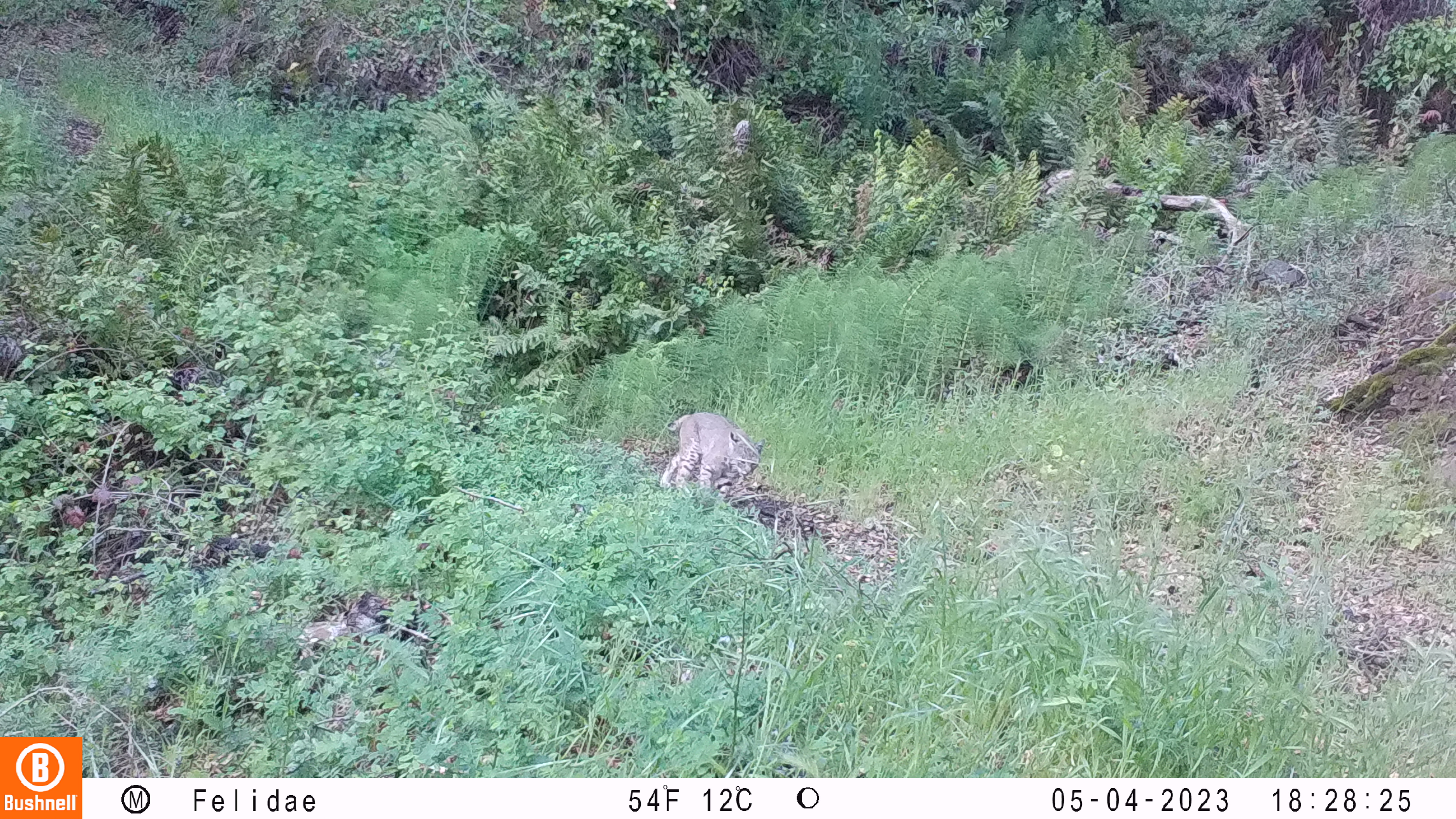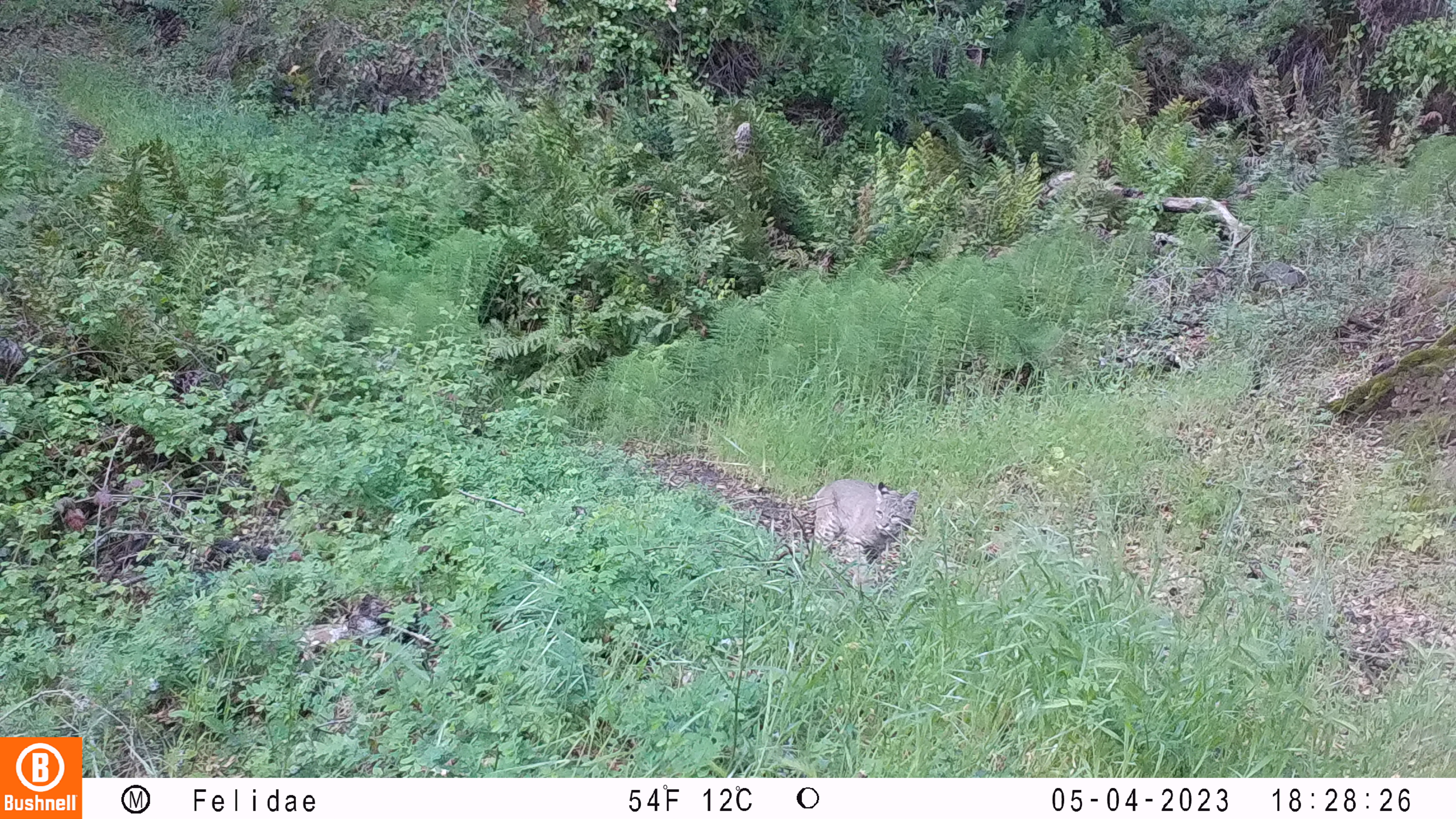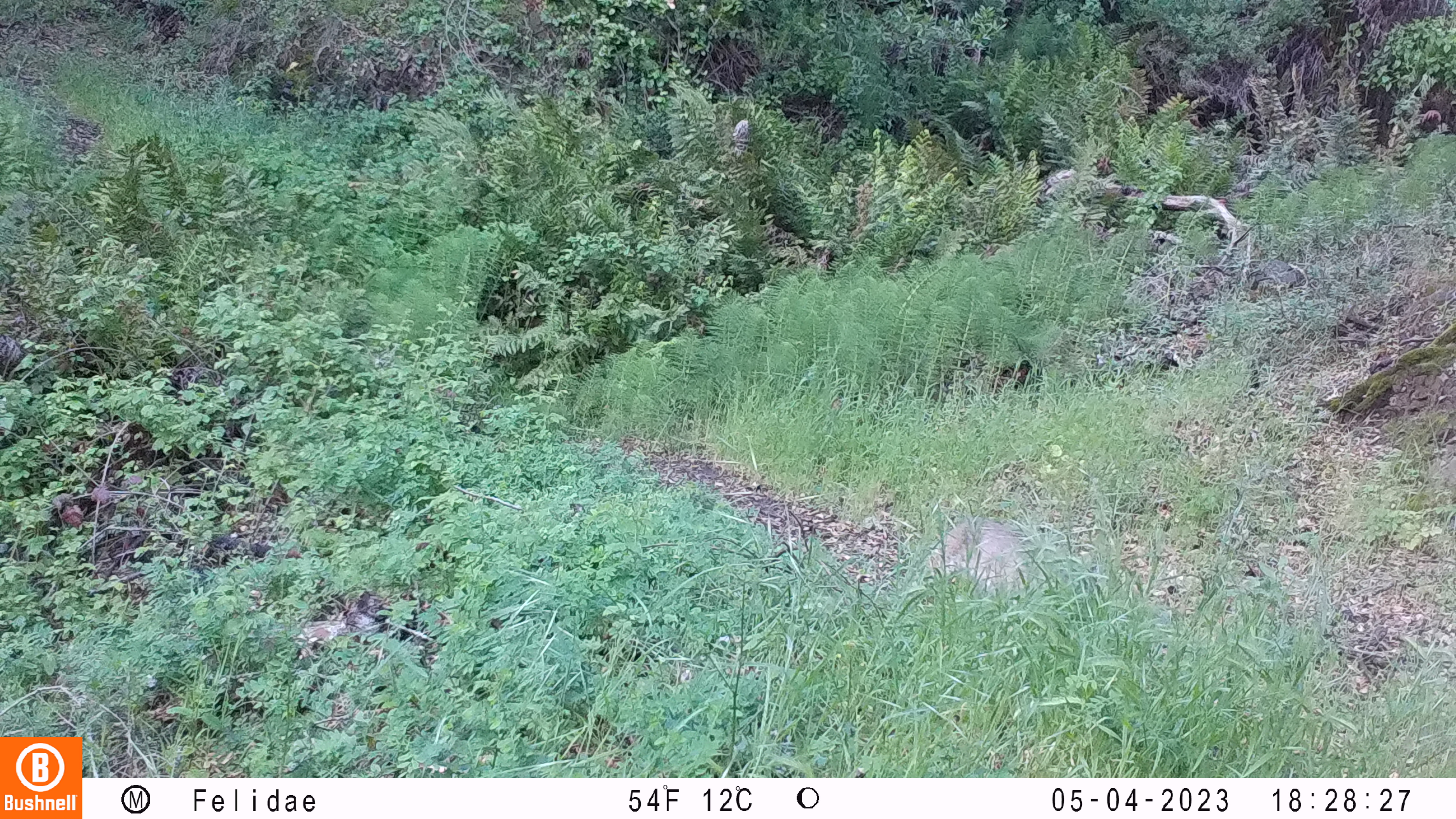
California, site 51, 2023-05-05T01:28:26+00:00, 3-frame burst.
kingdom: Animalia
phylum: Chordata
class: Mammalia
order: Carnivora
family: Felidae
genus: Lynx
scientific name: Lynx rufus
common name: bobcat